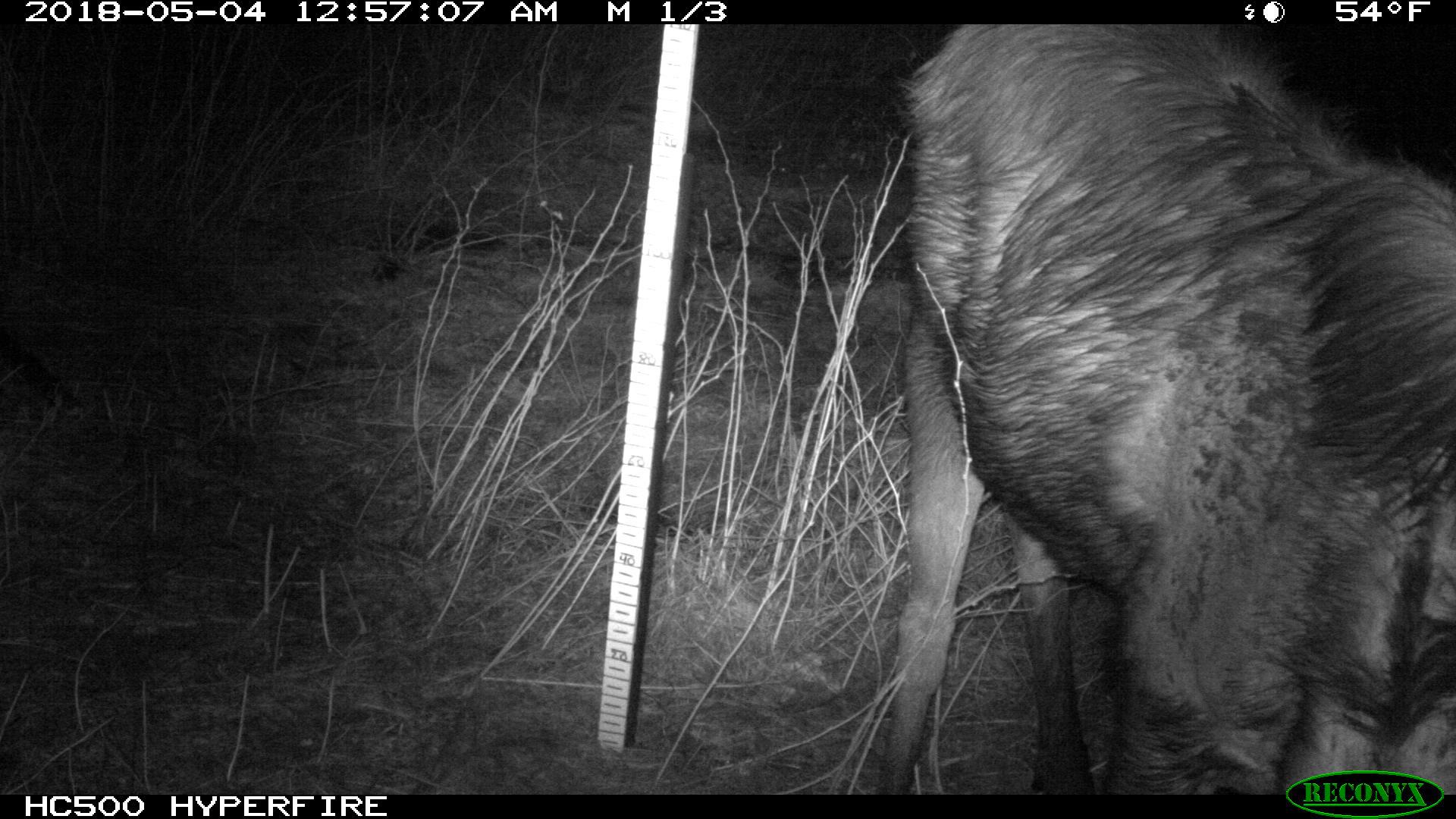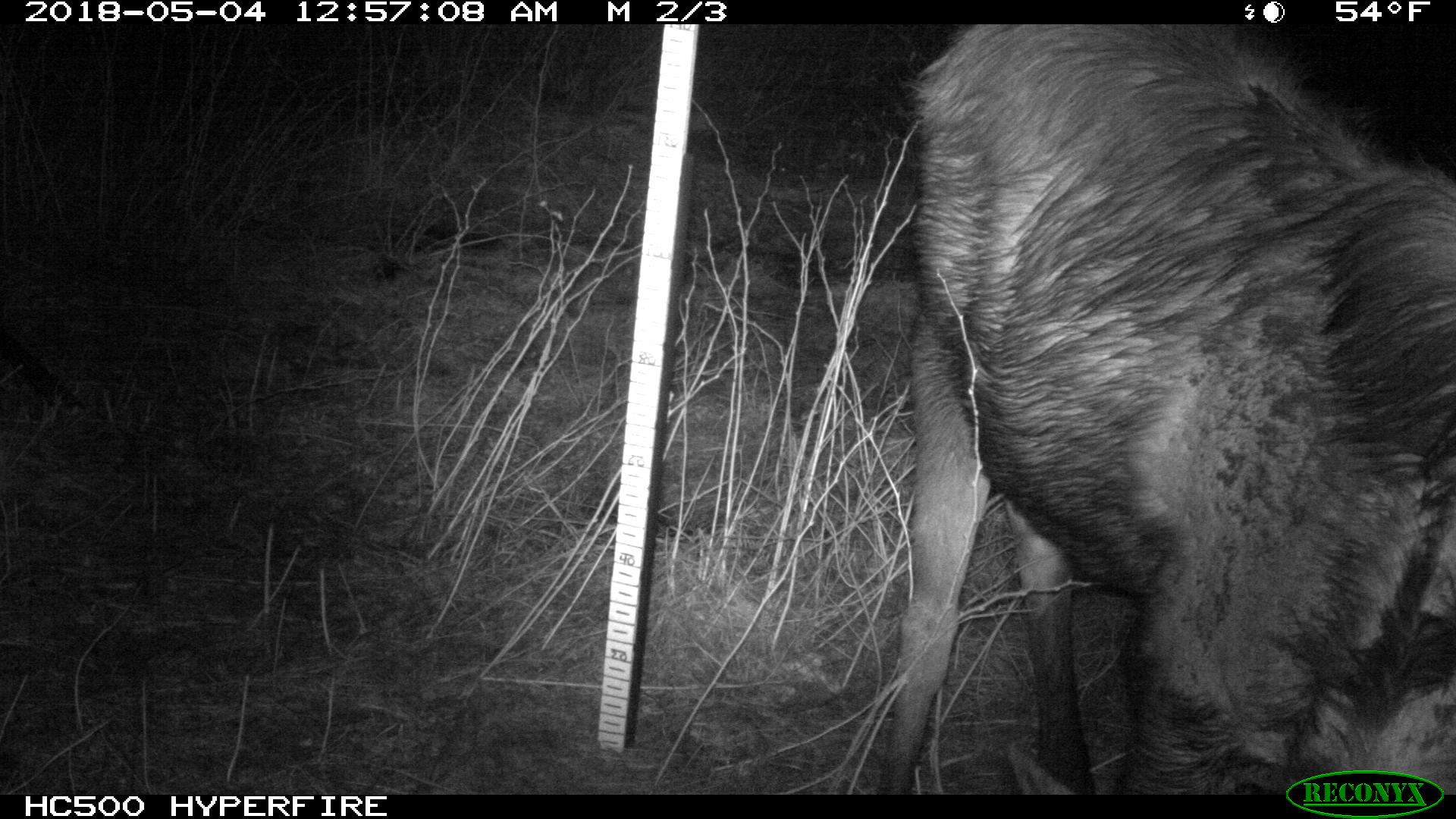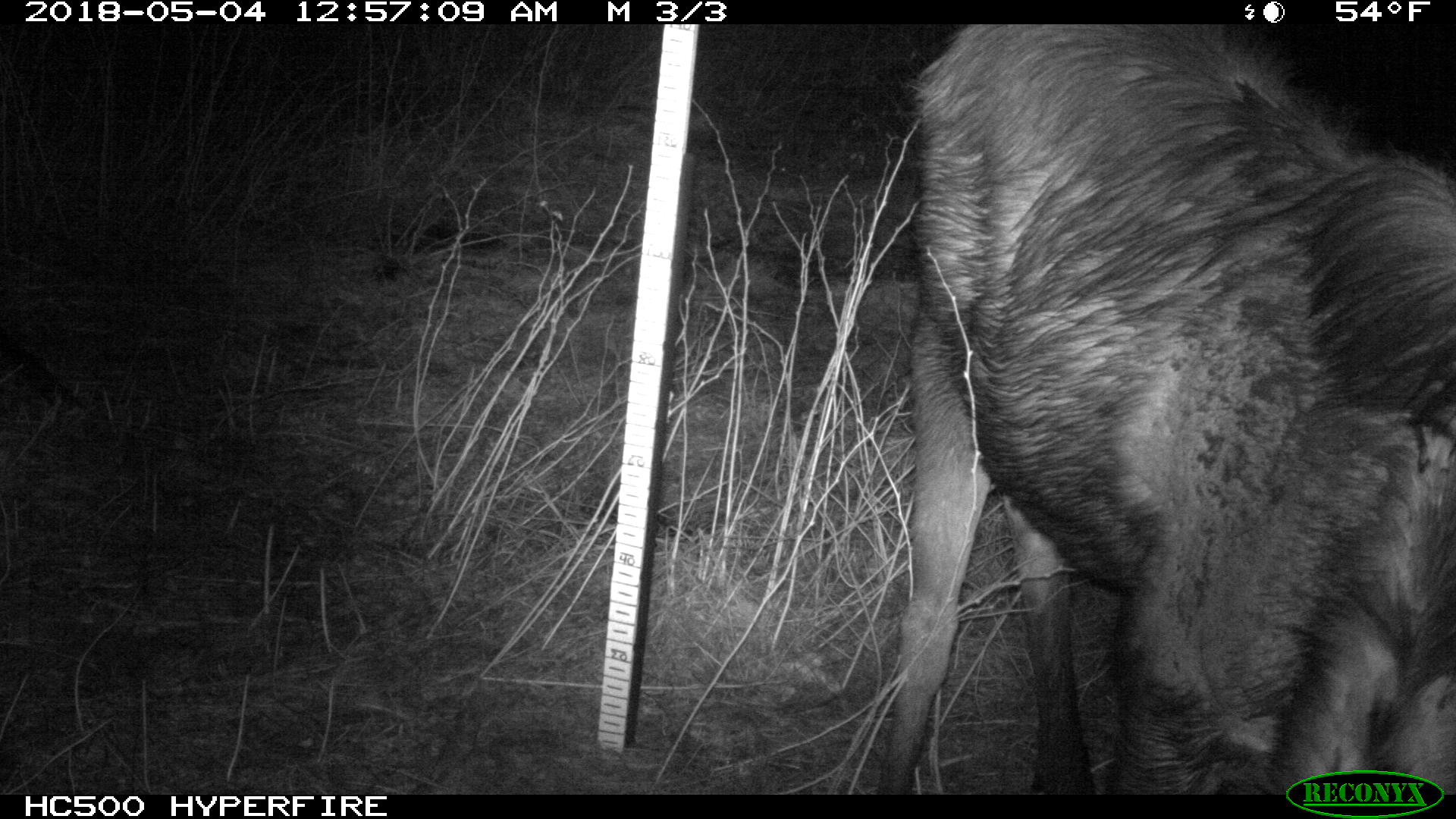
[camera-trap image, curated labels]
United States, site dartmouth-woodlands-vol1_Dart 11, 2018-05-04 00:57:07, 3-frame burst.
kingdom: Animalia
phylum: Chordata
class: Mammalia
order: Artiodactyla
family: Cervidae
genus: Alces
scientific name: Alces alces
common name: moose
Moose (Alces alces).